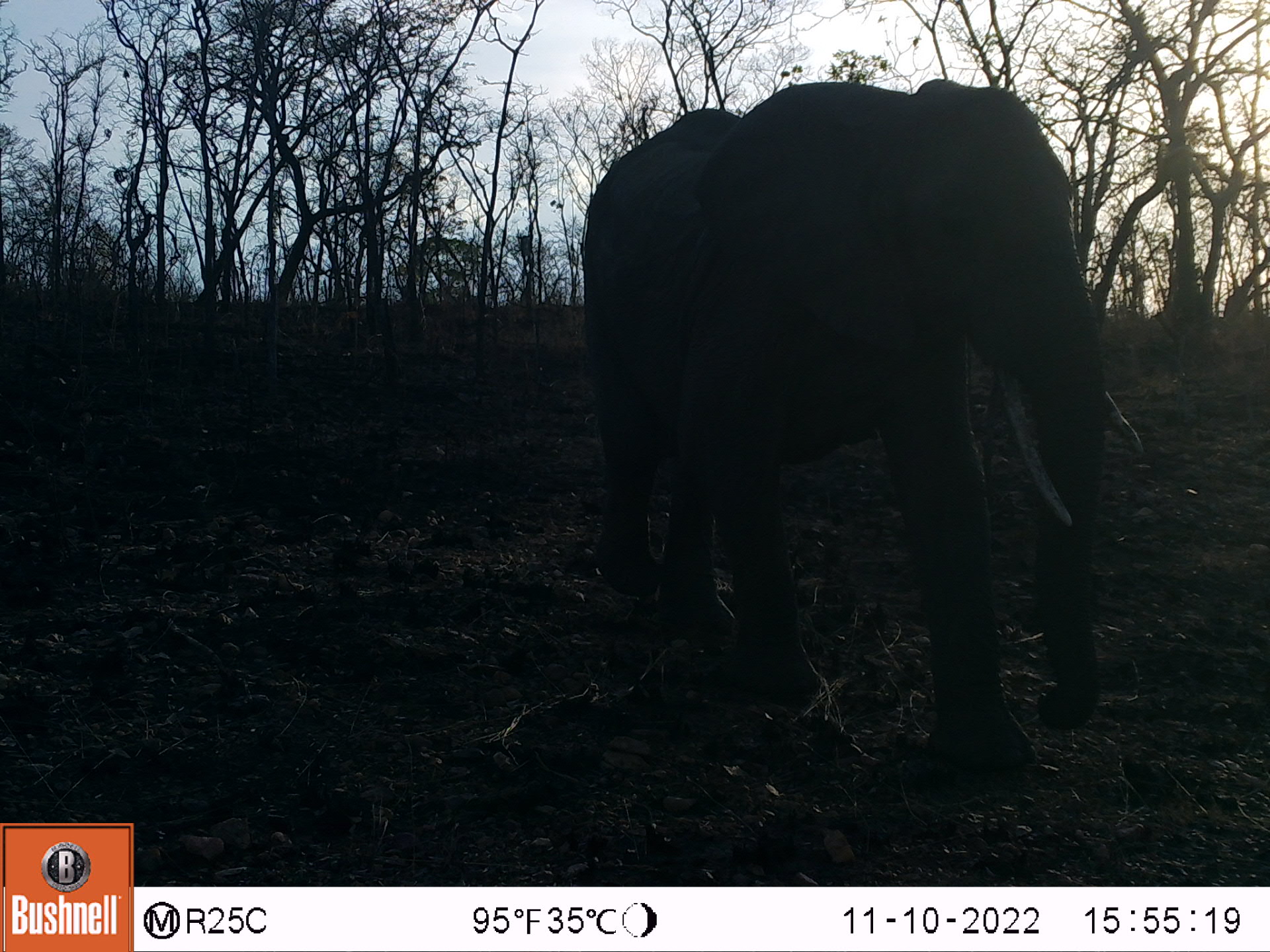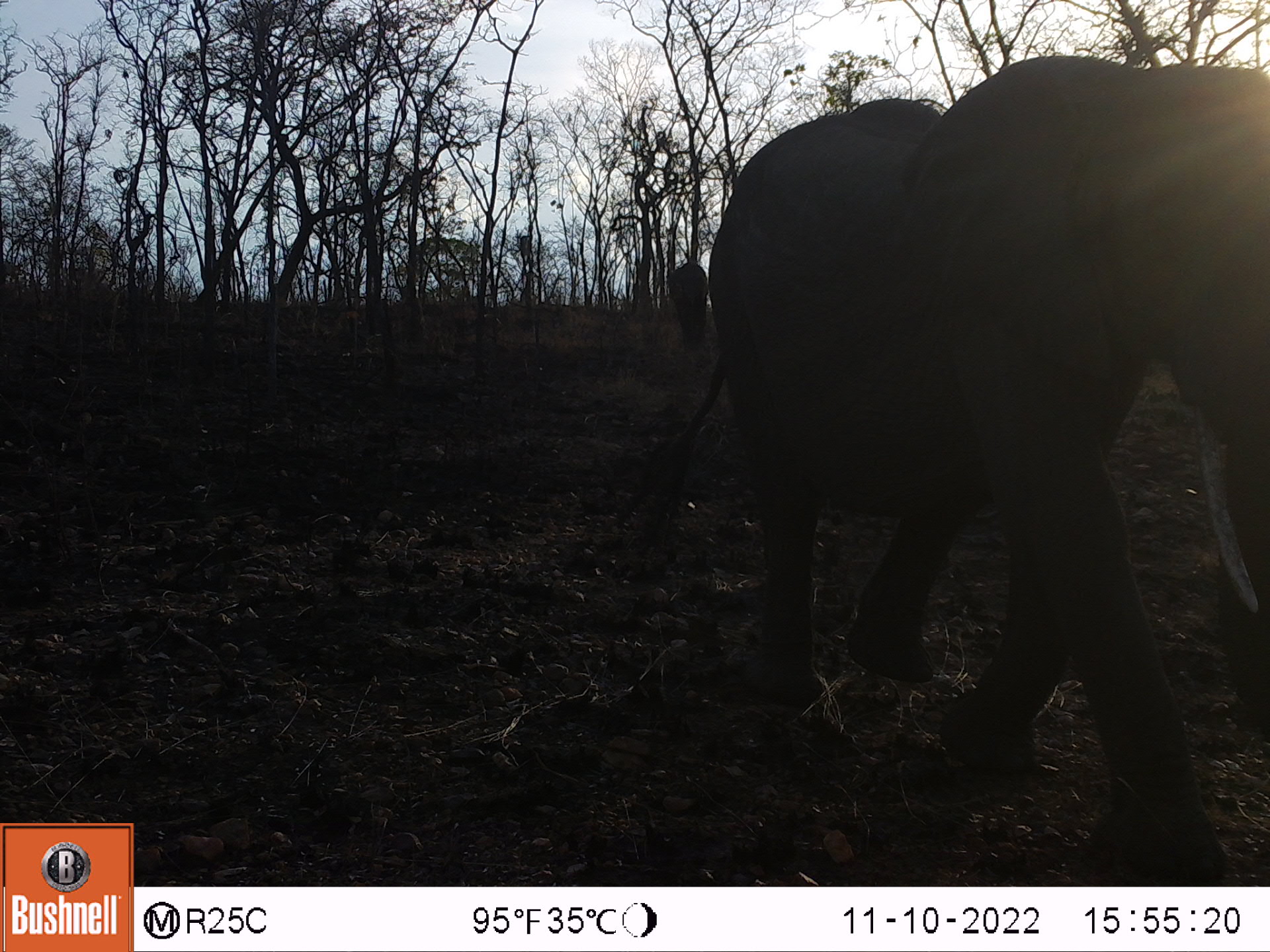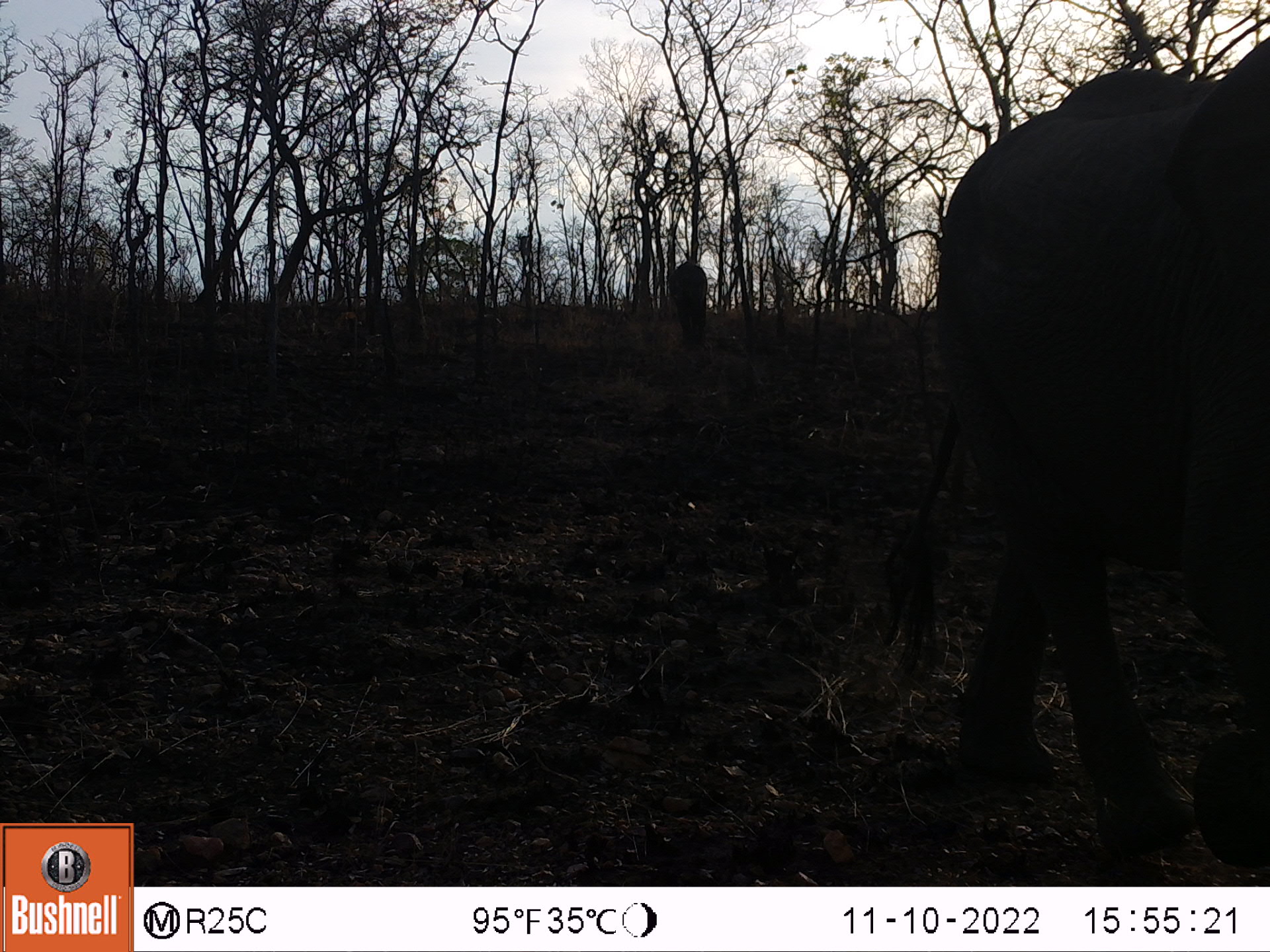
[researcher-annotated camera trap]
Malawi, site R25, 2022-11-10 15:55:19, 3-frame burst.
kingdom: Animalia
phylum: Chordata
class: Mammalia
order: Proboscidea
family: Elephantidae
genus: Loxodonta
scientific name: Loxodonta africana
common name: african savanna elephant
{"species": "african savanna elephant (Loxodonta africana)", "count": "1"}